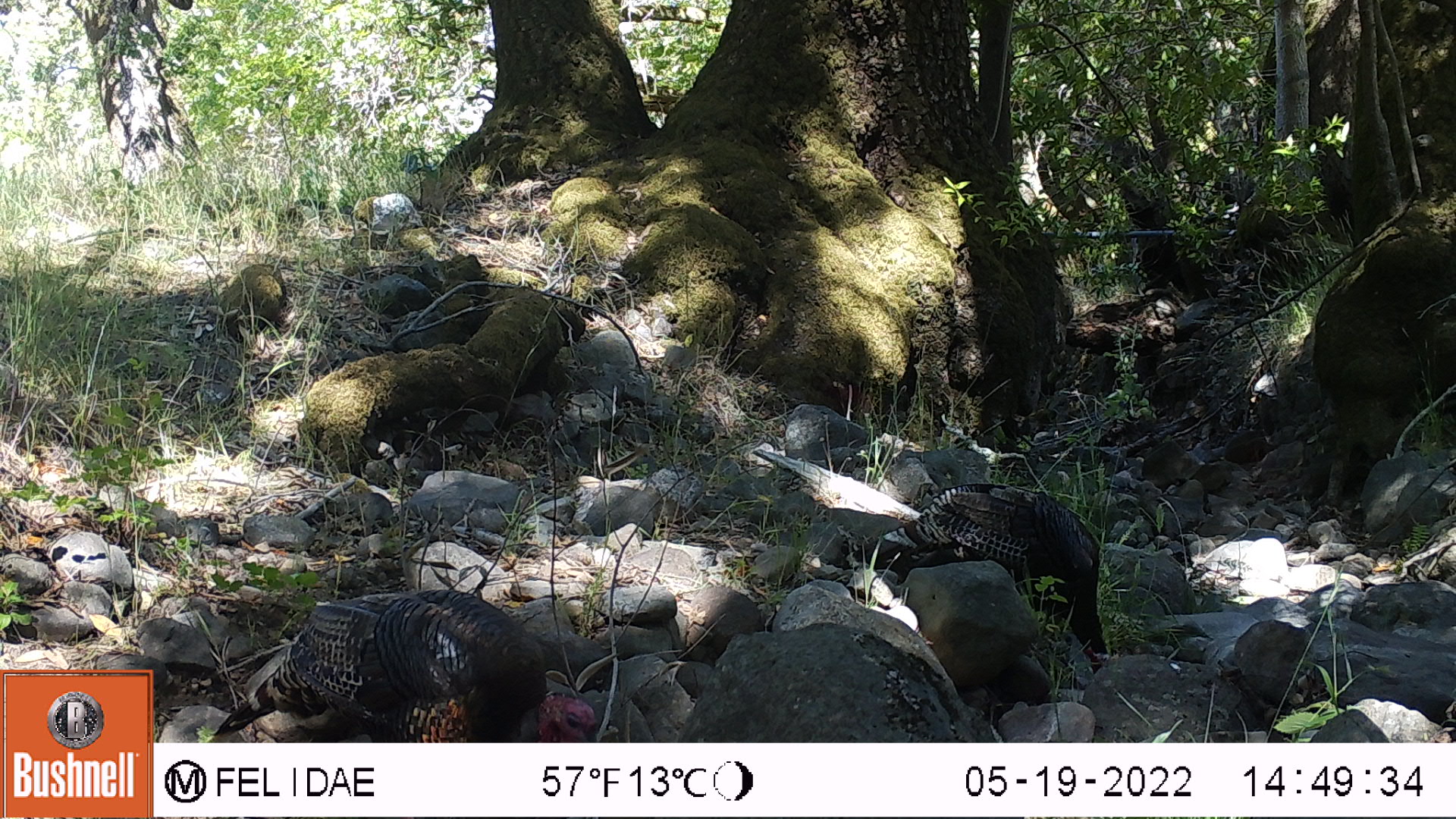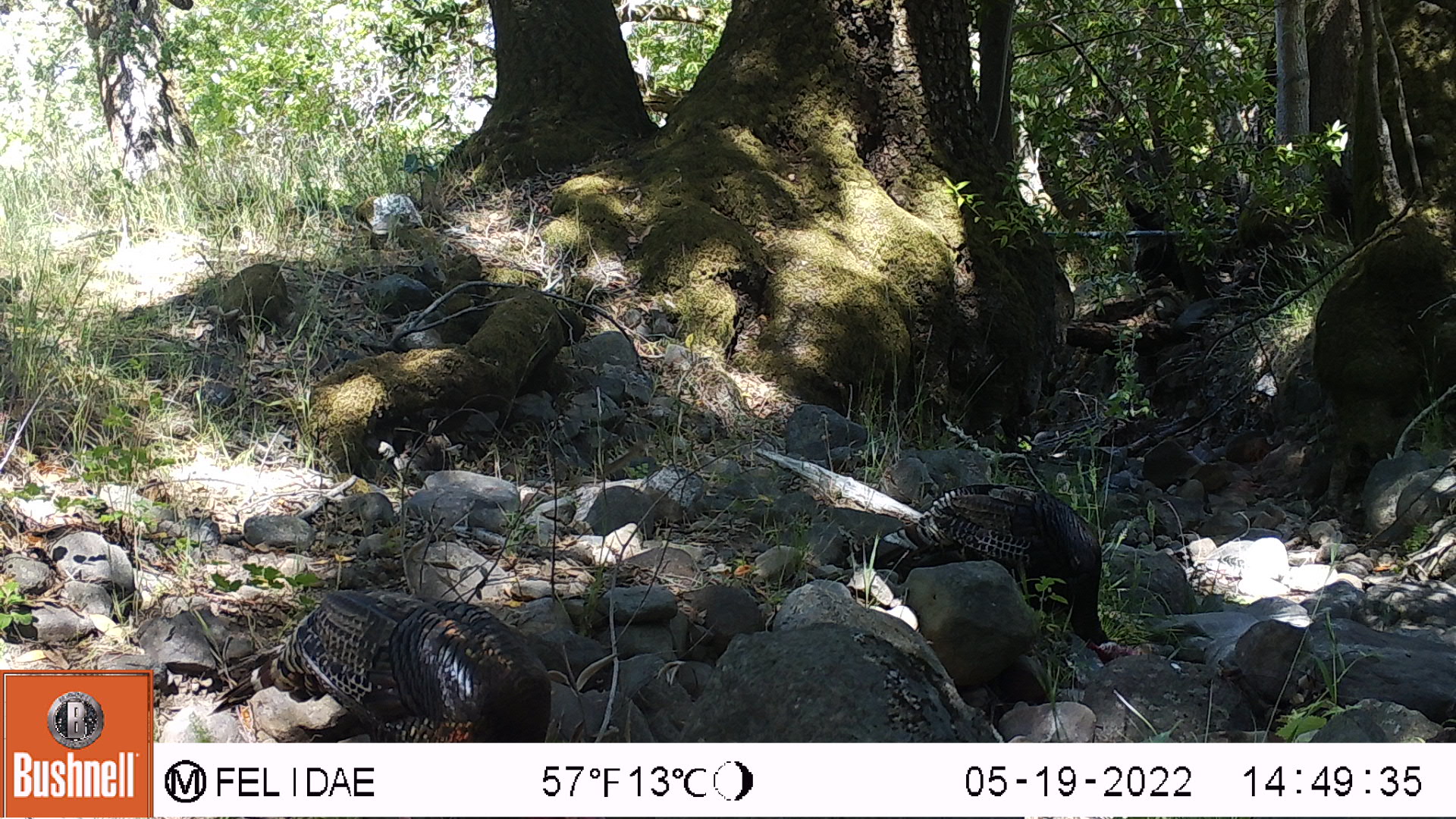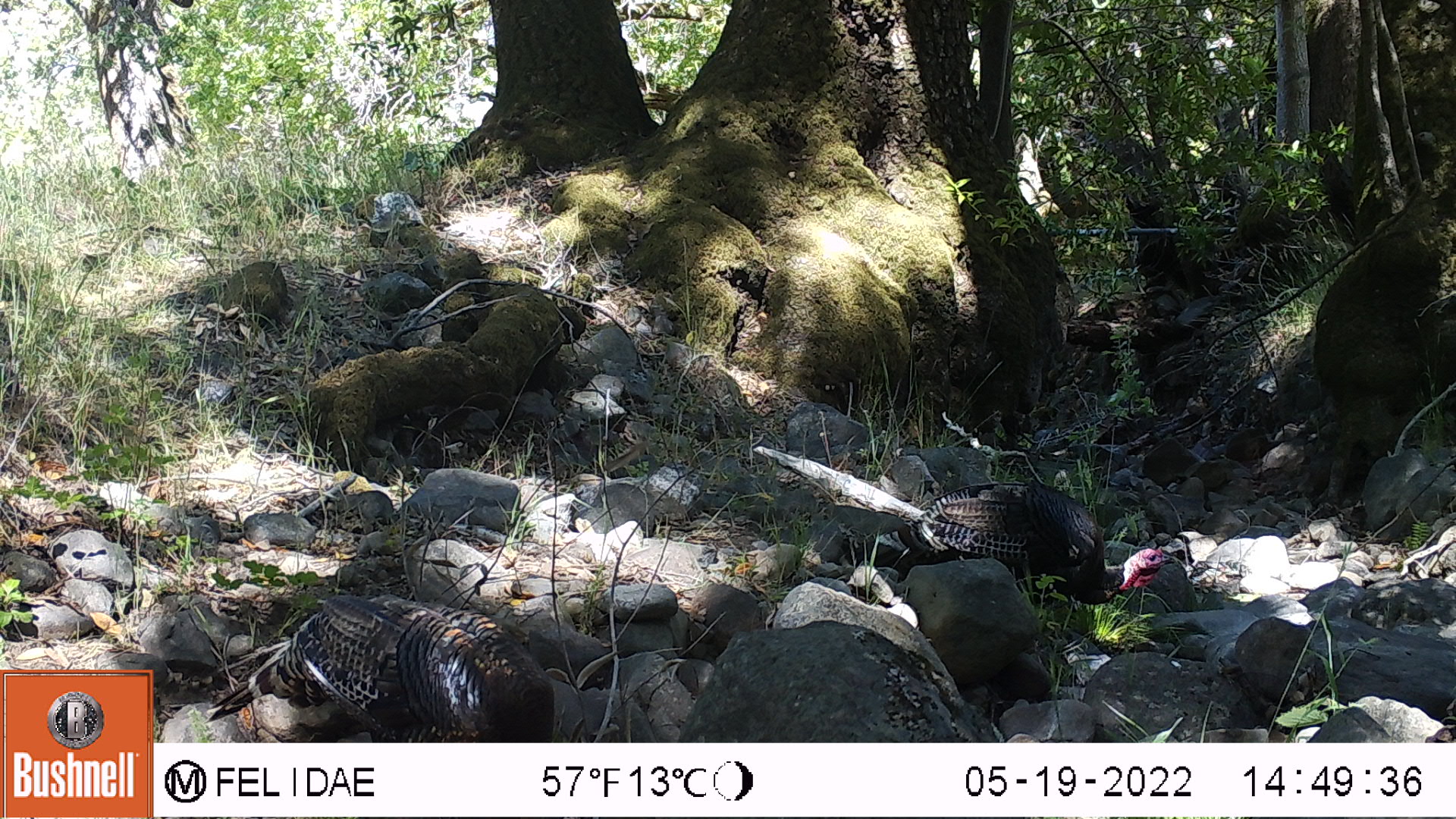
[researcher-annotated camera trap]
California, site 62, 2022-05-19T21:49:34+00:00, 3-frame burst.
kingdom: Animalia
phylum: Chordata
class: Aves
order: Galliformes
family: Phasianidae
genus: Meleagris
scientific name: Meleagris gallopavo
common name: turkey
Turkey (Meleagris gallopavo).